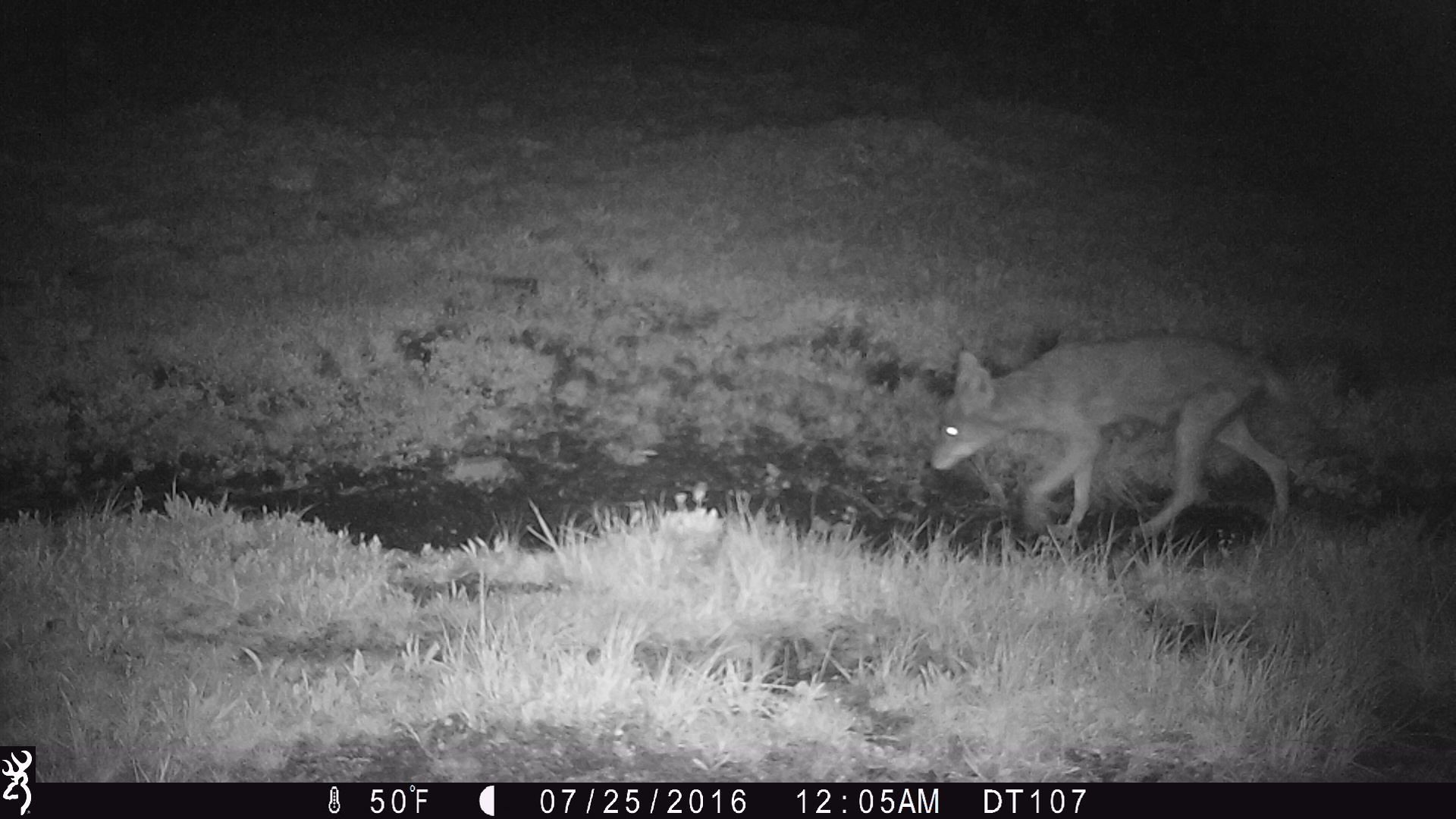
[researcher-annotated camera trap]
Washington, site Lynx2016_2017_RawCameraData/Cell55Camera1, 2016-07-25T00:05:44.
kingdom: Animalia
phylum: Chordata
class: Mammalia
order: Carnivora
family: Canidae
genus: Canis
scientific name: Canis latrans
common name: coyote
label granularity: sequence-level